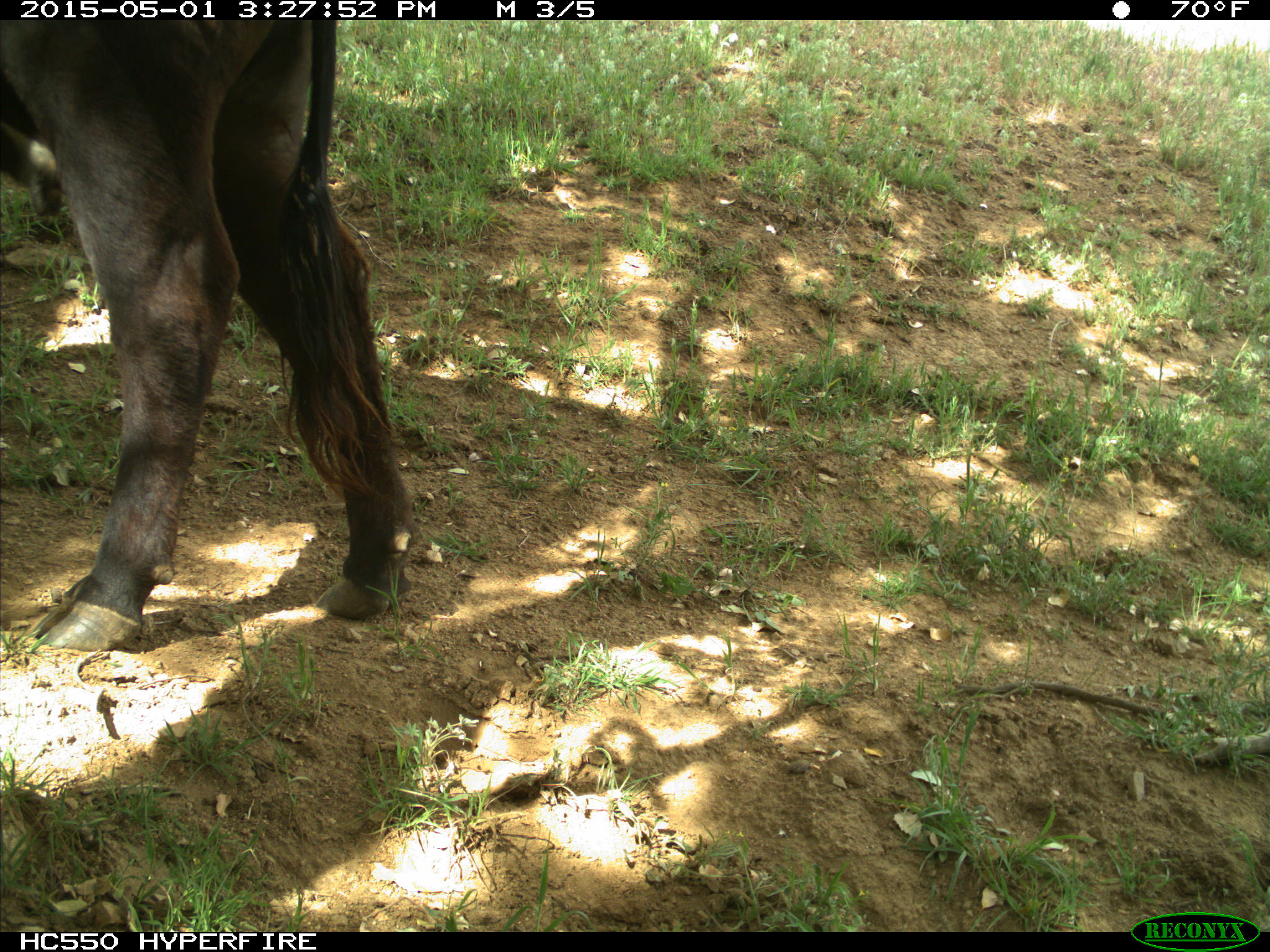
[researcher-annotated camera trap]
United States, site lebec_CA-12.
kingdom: Animalia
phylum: Chordata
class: Mammalia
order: Artiodactyla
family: Bovidae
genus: Bos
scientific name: Bos taurus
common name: domestic cow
Bos taurus (domestic cow).